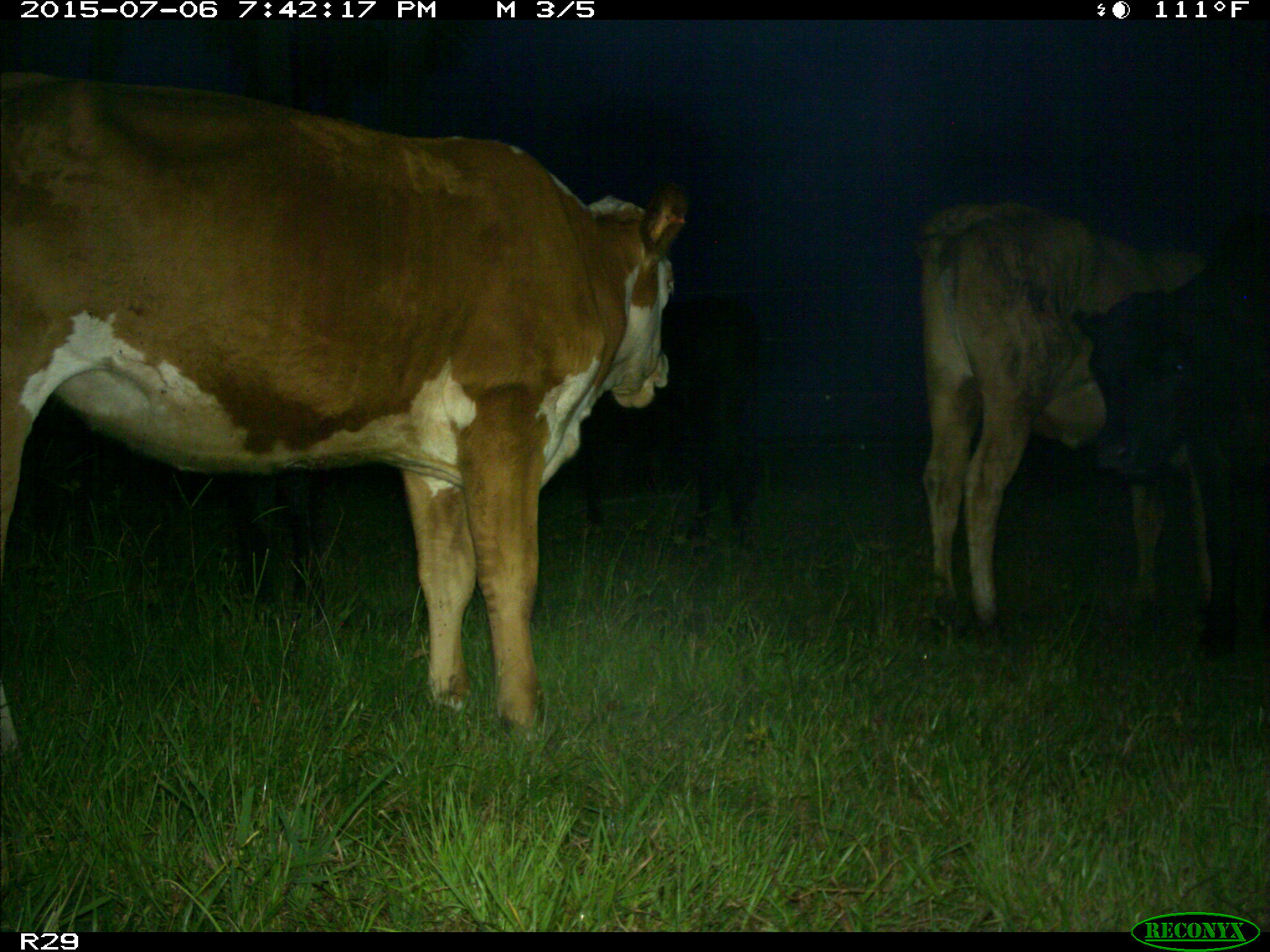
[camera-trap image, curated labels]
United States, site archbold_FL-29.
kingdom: Animalia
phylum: Chordata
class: Mammalia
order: Artiodactyla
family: Bovidae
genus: Bos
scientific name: Bos taurus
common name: domestic cow